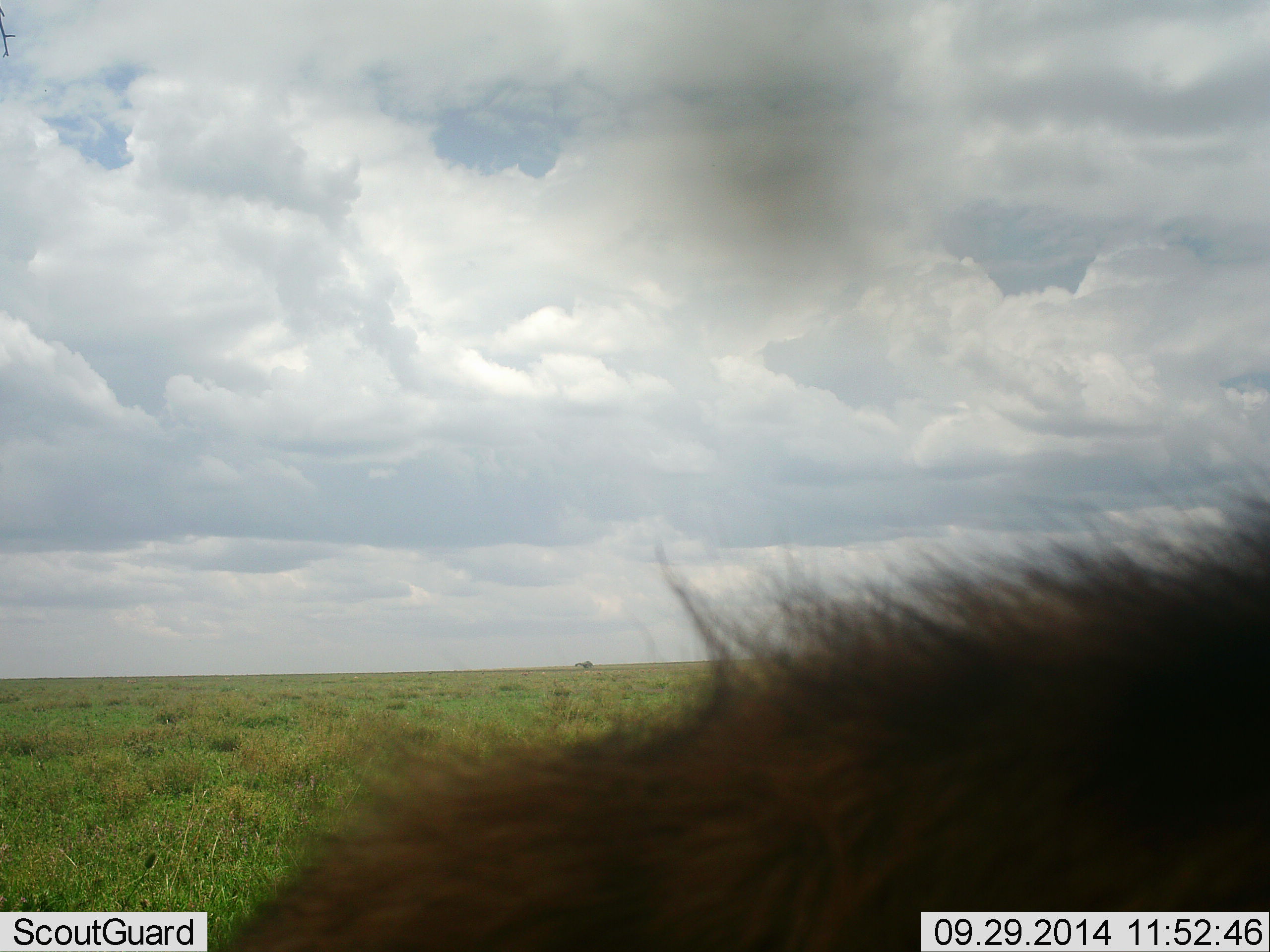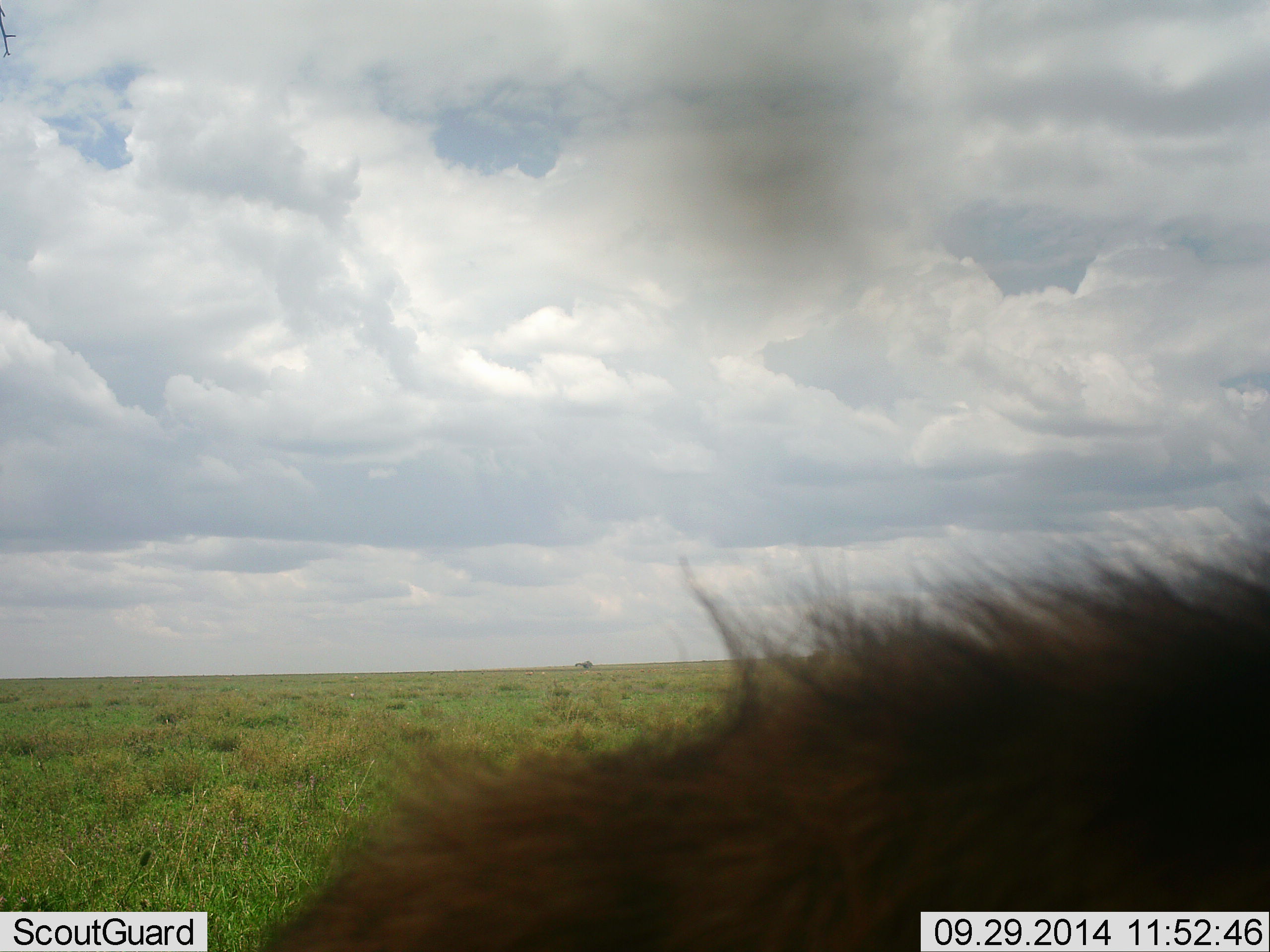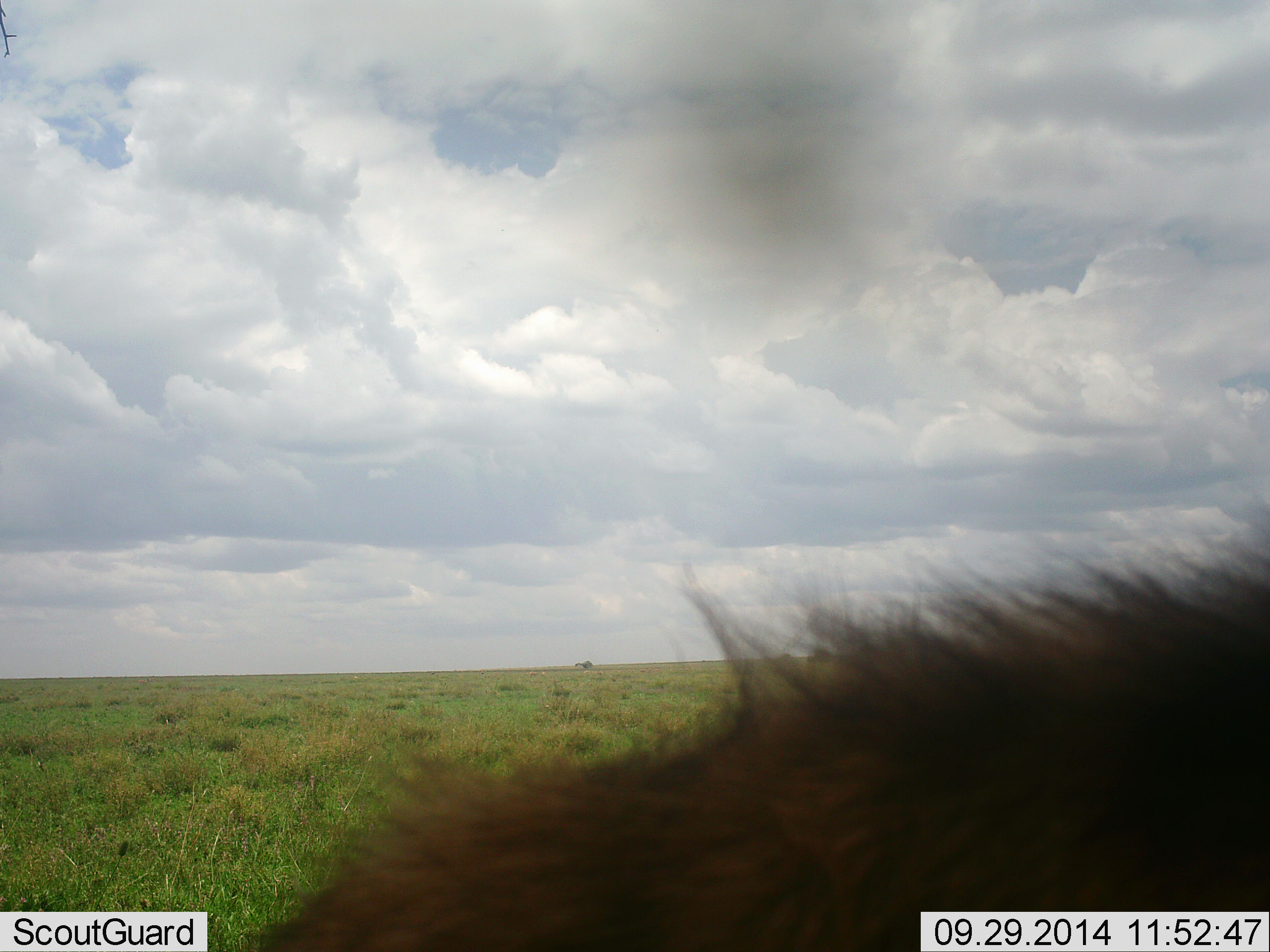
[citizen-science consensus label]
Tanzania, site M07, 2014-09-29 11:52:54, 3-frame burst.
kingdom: Animalia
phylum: Chordata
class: Mammalia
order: Carnivora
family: Felidae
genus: Panthera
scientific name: Panthera leo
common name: lion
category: lionmale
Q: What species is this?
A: Lionmale (lion) (Panthera leo).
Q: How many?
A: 1.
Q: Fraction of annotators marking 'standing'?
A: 25%.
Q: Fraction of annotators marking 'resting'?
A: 75%.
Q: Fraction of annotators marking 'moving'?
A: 0%.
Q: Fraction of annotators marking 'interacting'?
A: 0%.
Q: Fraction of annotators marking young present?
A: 0%.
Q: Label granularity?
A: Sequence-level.